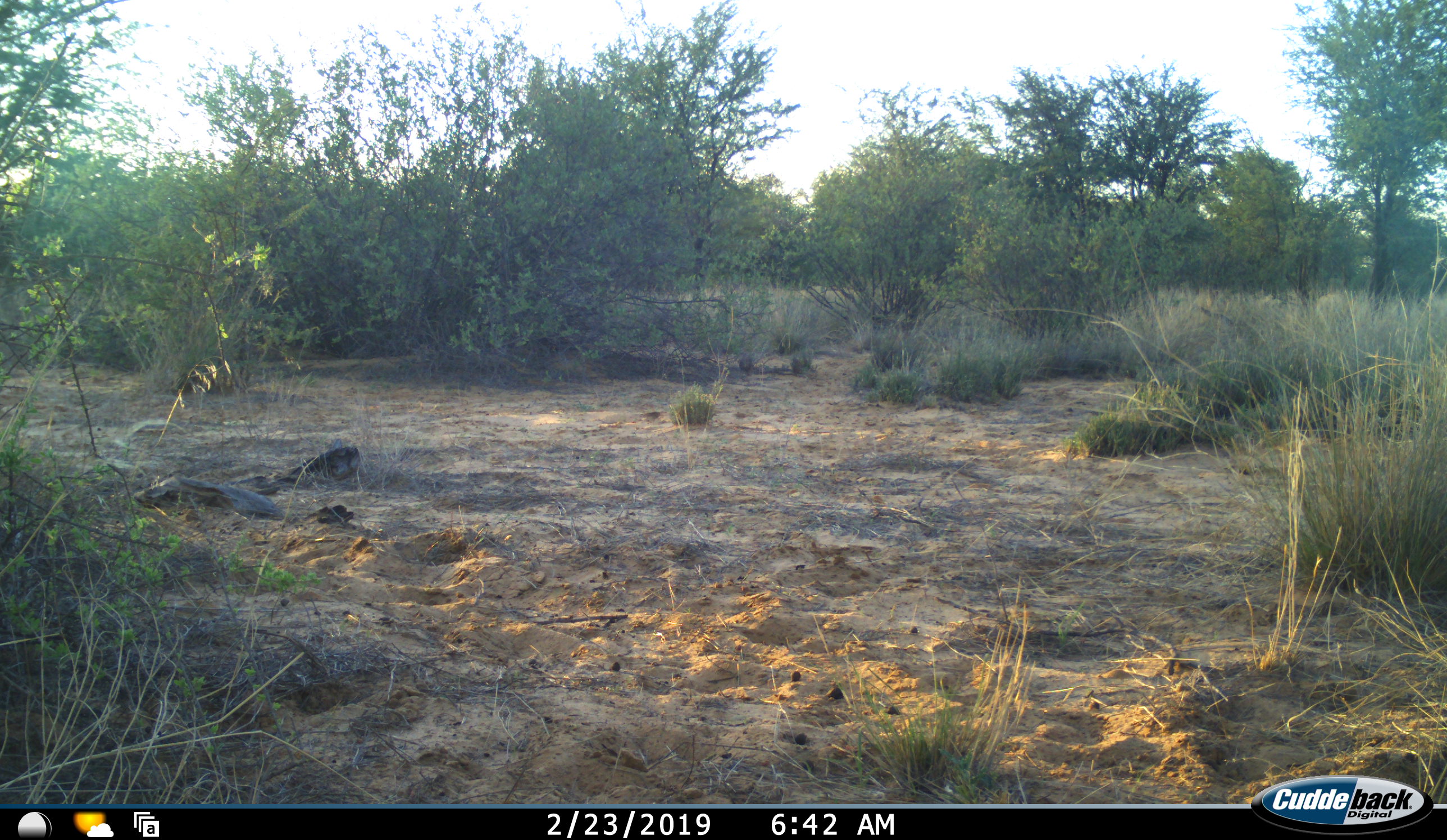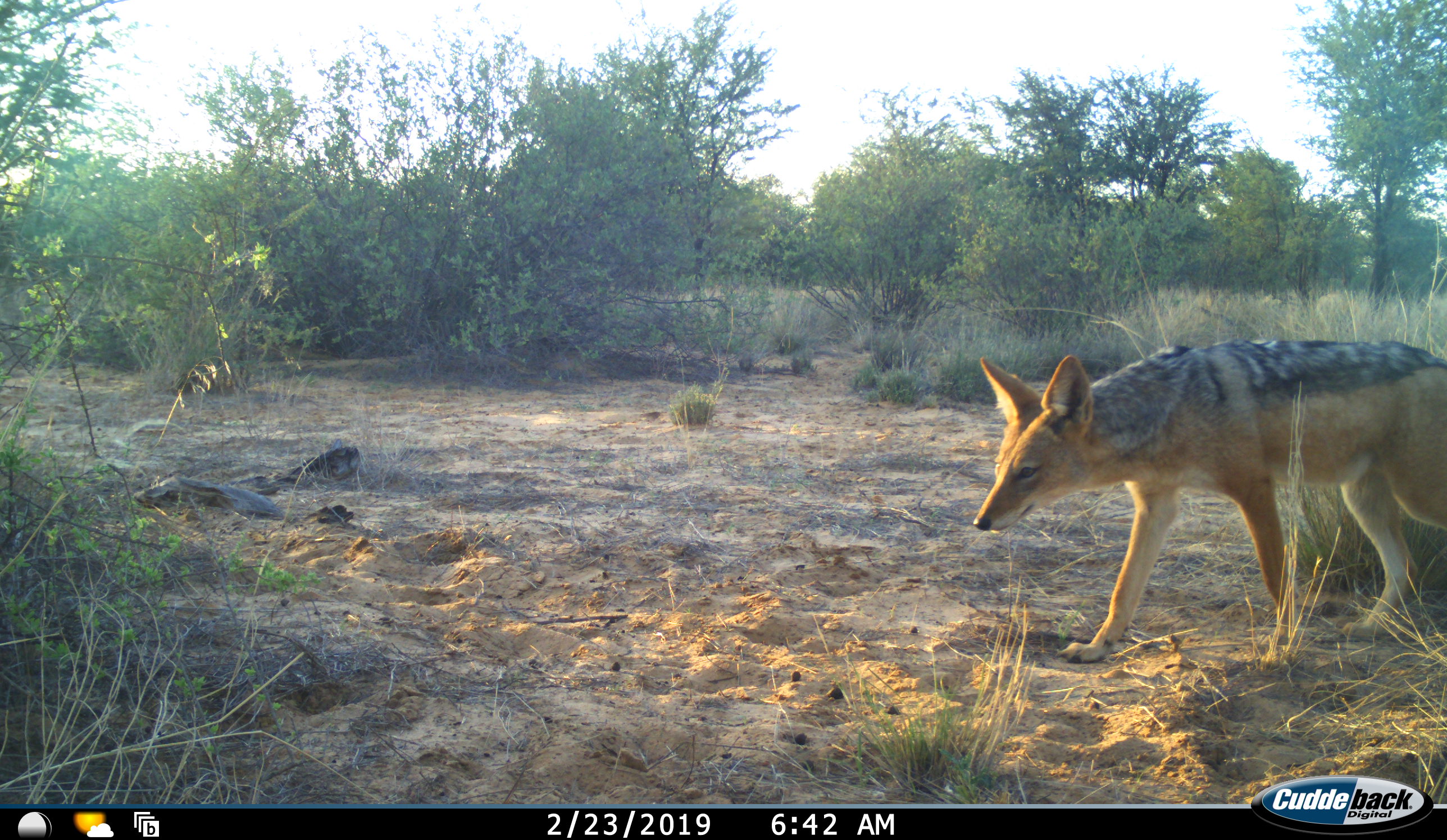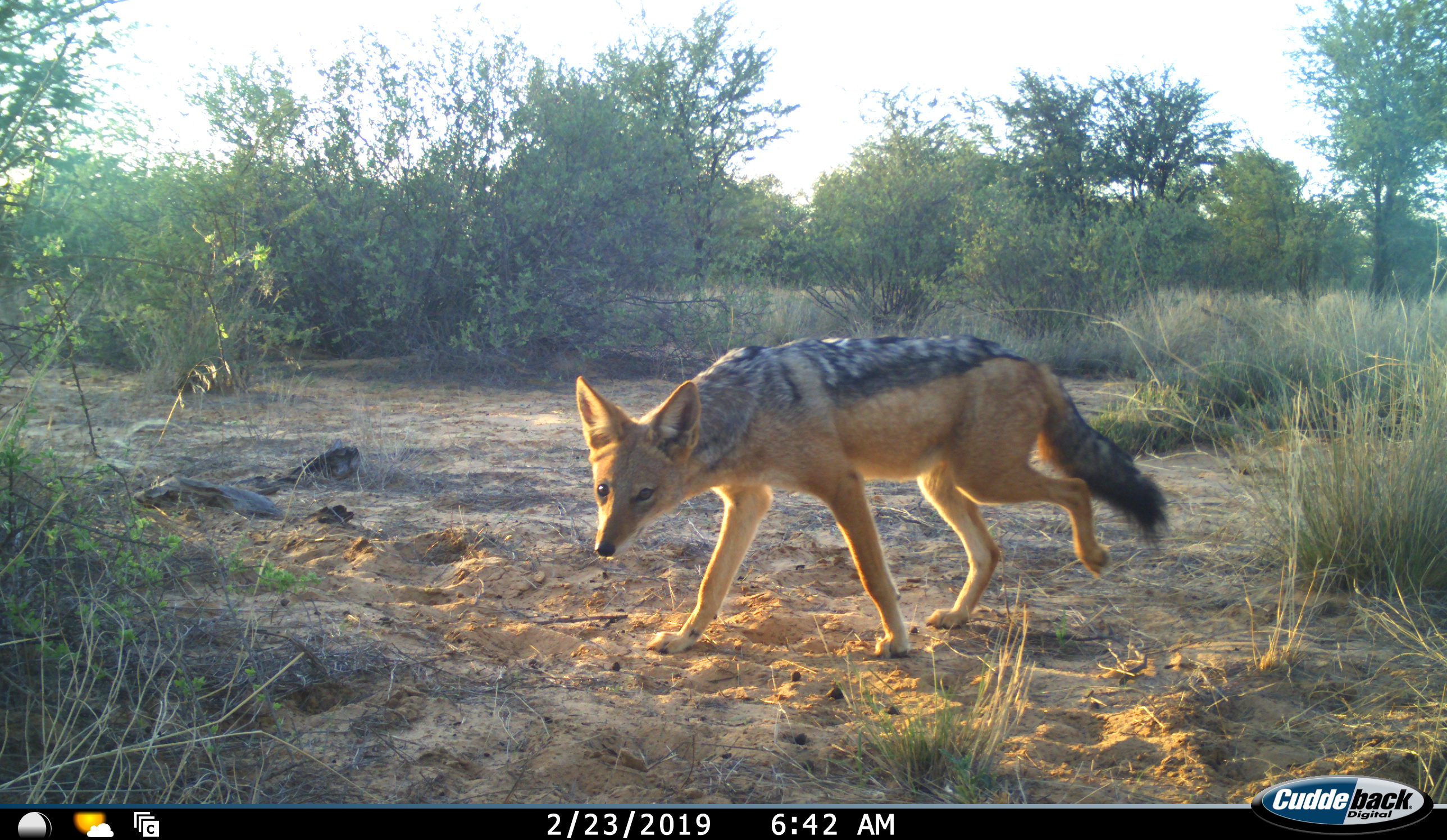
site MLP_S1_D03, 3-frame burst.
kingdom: Animalia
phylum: Chordata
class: Mammalia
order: Carnivora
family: Canidae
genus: Lupulella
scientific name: Lupulella mesomelas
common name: black-backed jackal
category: jackalblackbacked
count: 1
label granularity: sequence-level